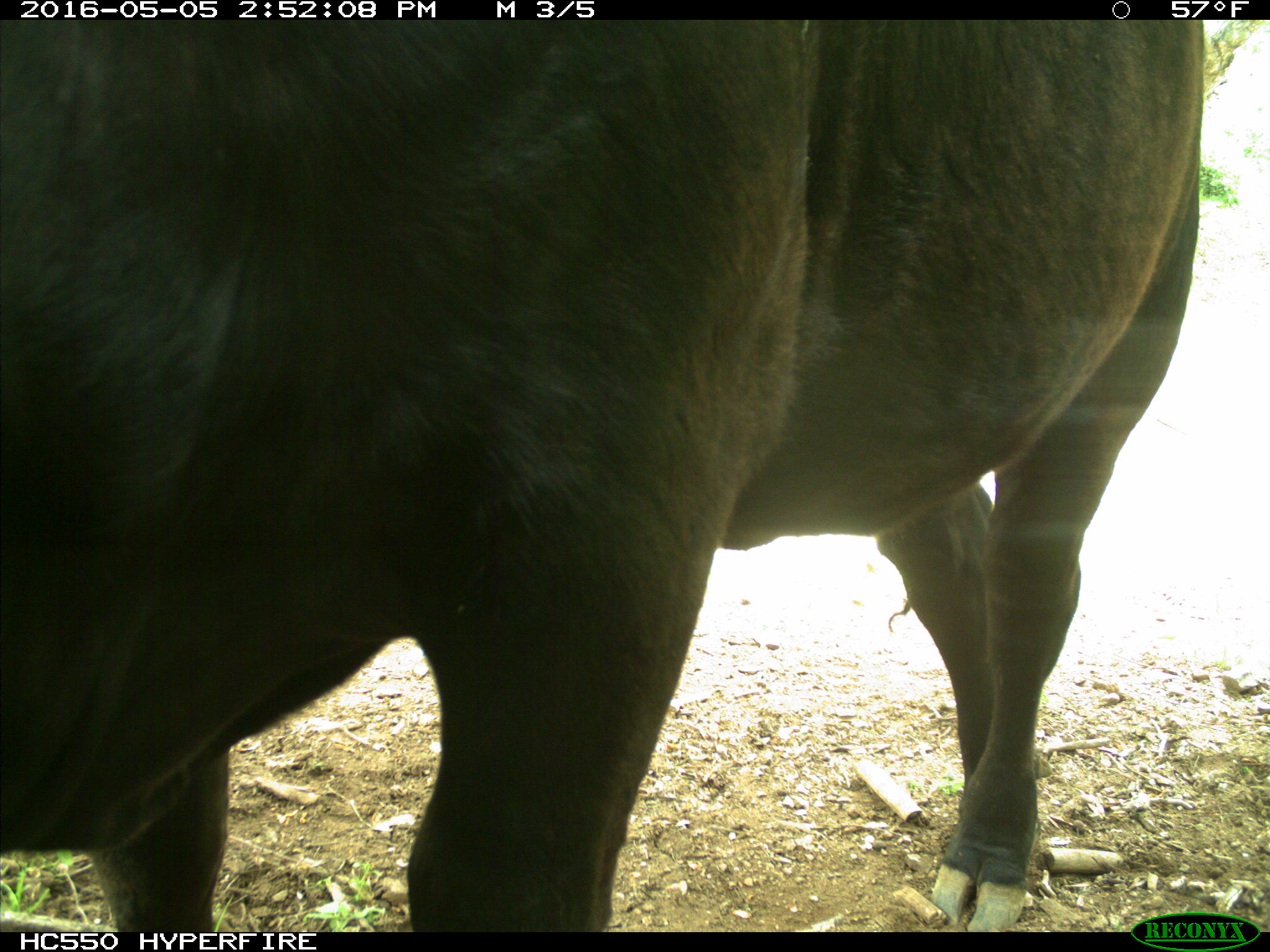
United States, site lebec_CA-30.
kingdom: Animalia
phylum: Chordata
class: Mammalia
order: Artiodactyla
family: Bovidae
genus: Bos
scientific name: Bos taurus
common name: domestic cow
Bos taurus (domestic cow).